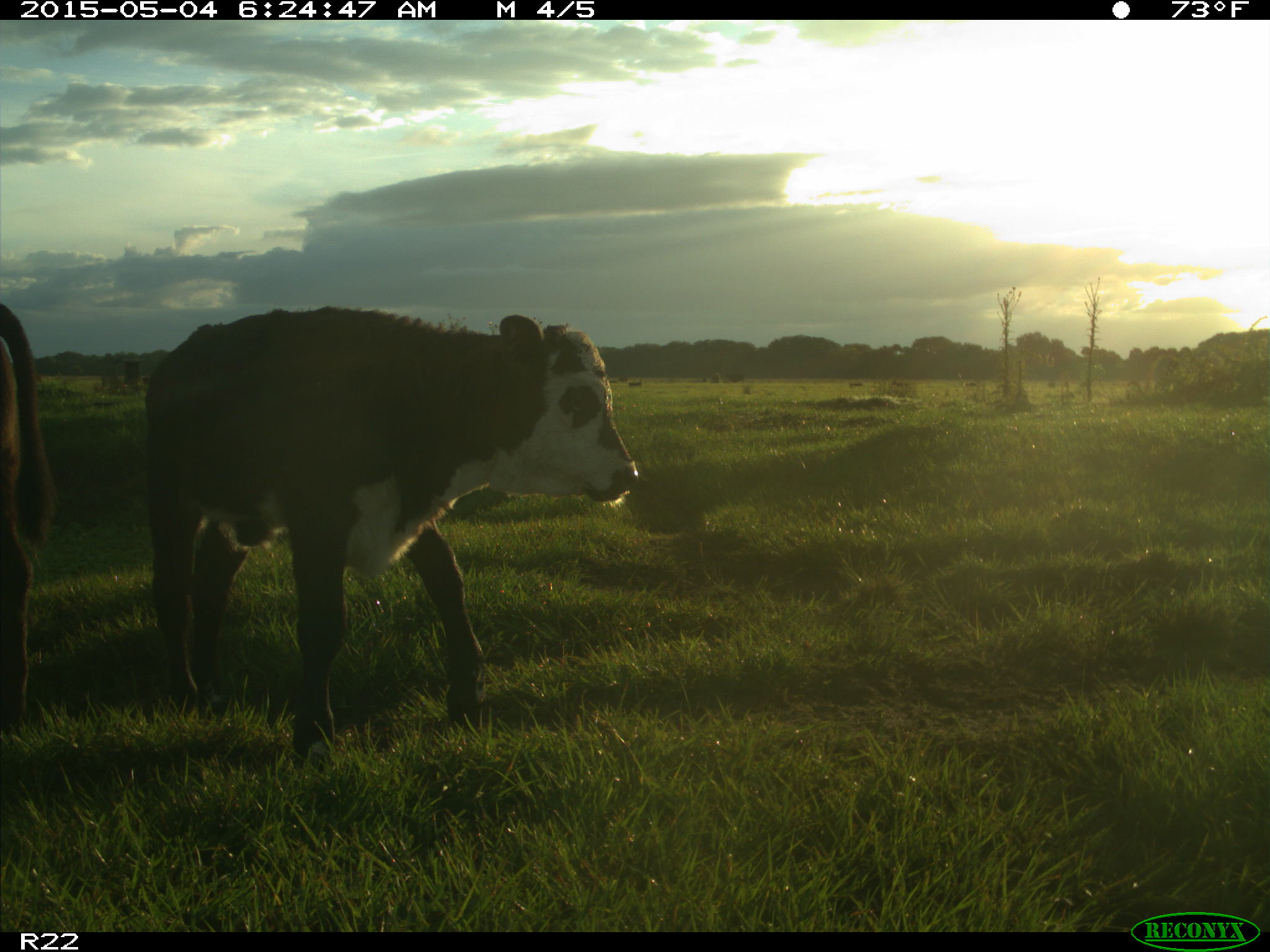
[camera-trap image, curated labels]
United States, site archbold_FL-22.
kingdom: Animalia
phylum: Chordata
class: Mammalia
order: Artiodactyla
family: Bovidae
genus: Bos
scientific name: Bos taurus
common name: domestic cow